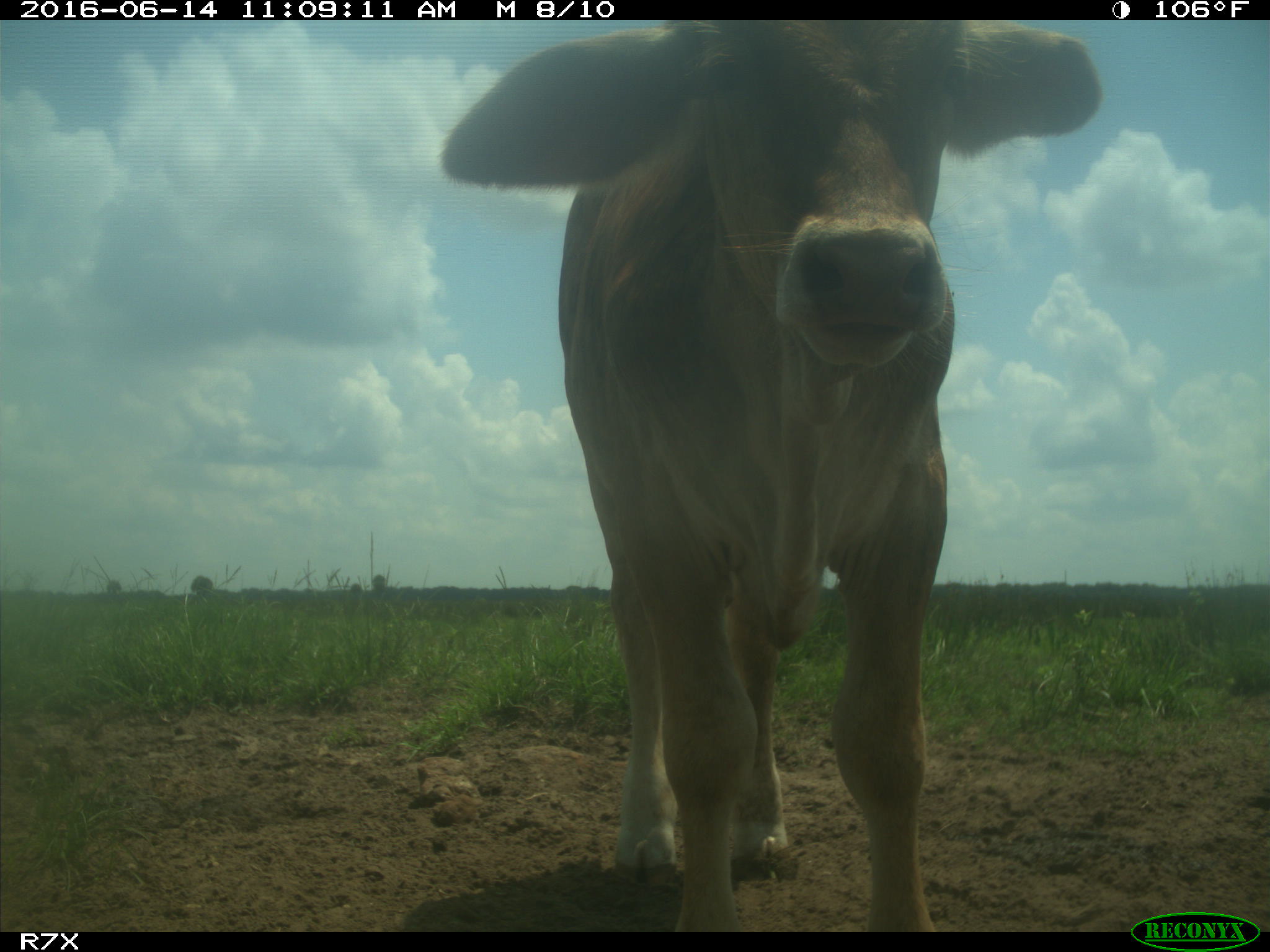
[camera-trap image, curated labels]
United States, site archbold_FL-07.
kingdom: Animalia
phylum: Chordata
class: Mammalia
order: Artiodactyla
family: Bovidae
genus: Bos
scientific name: Bos taurus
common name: domestic cow